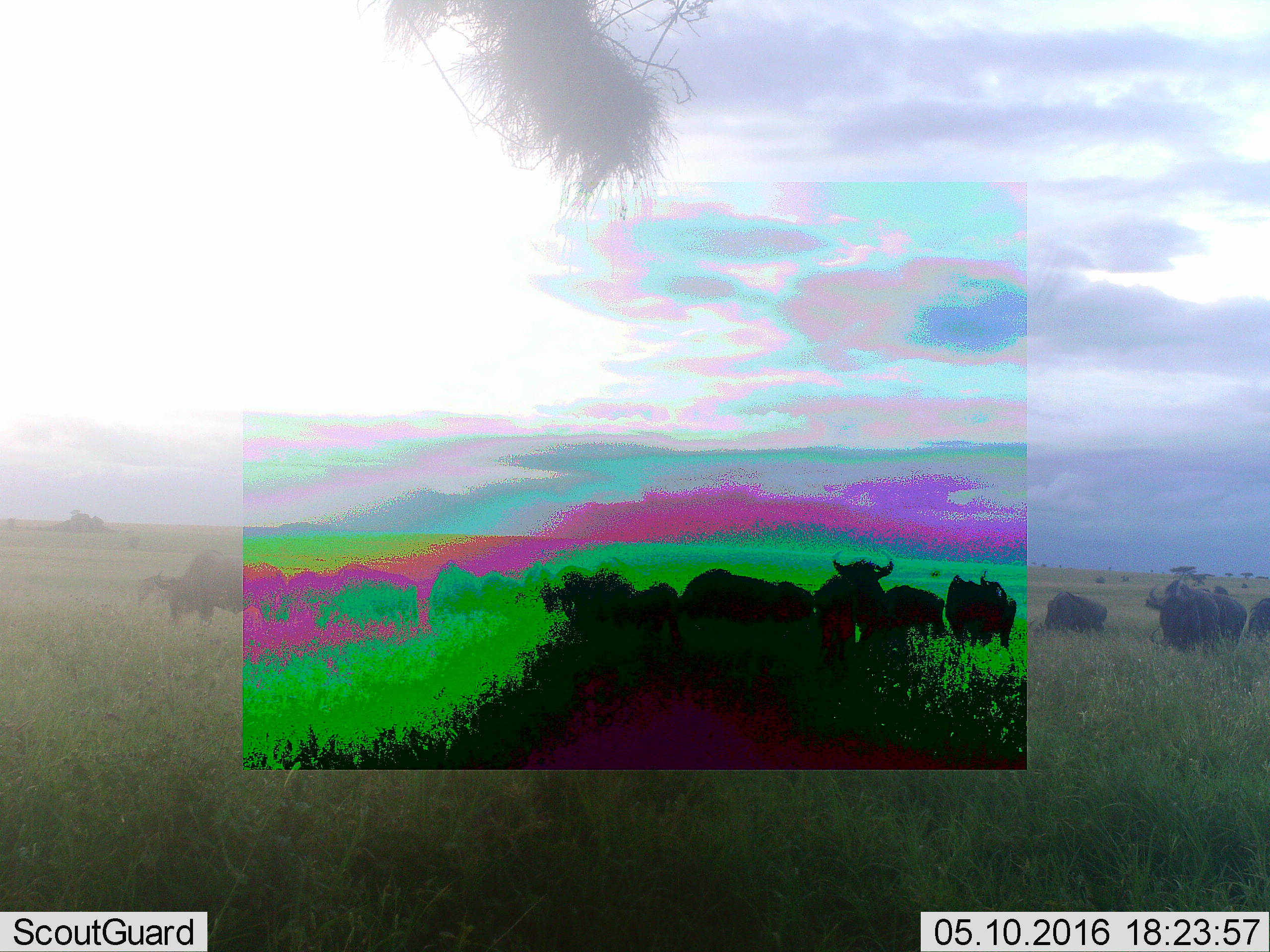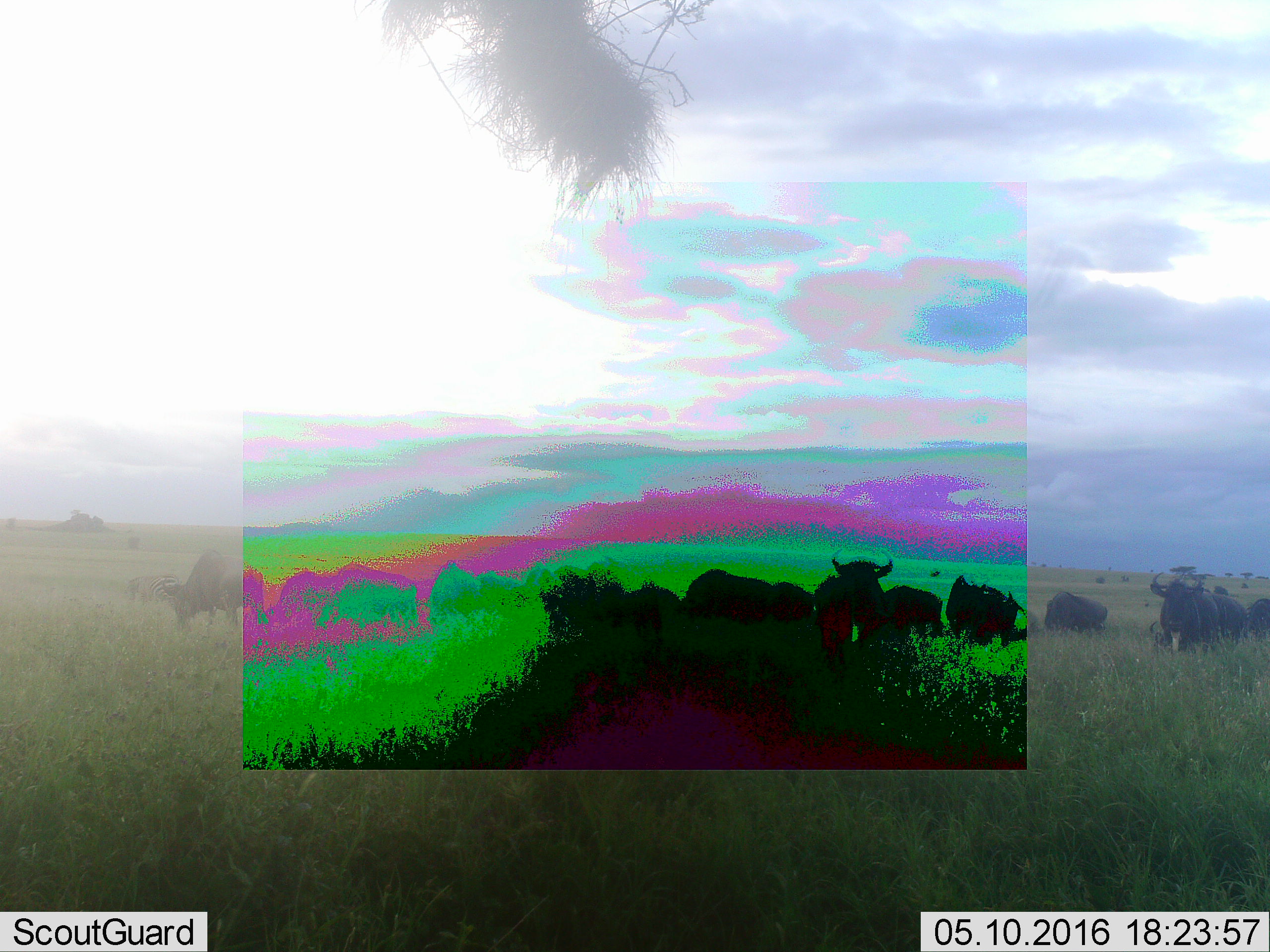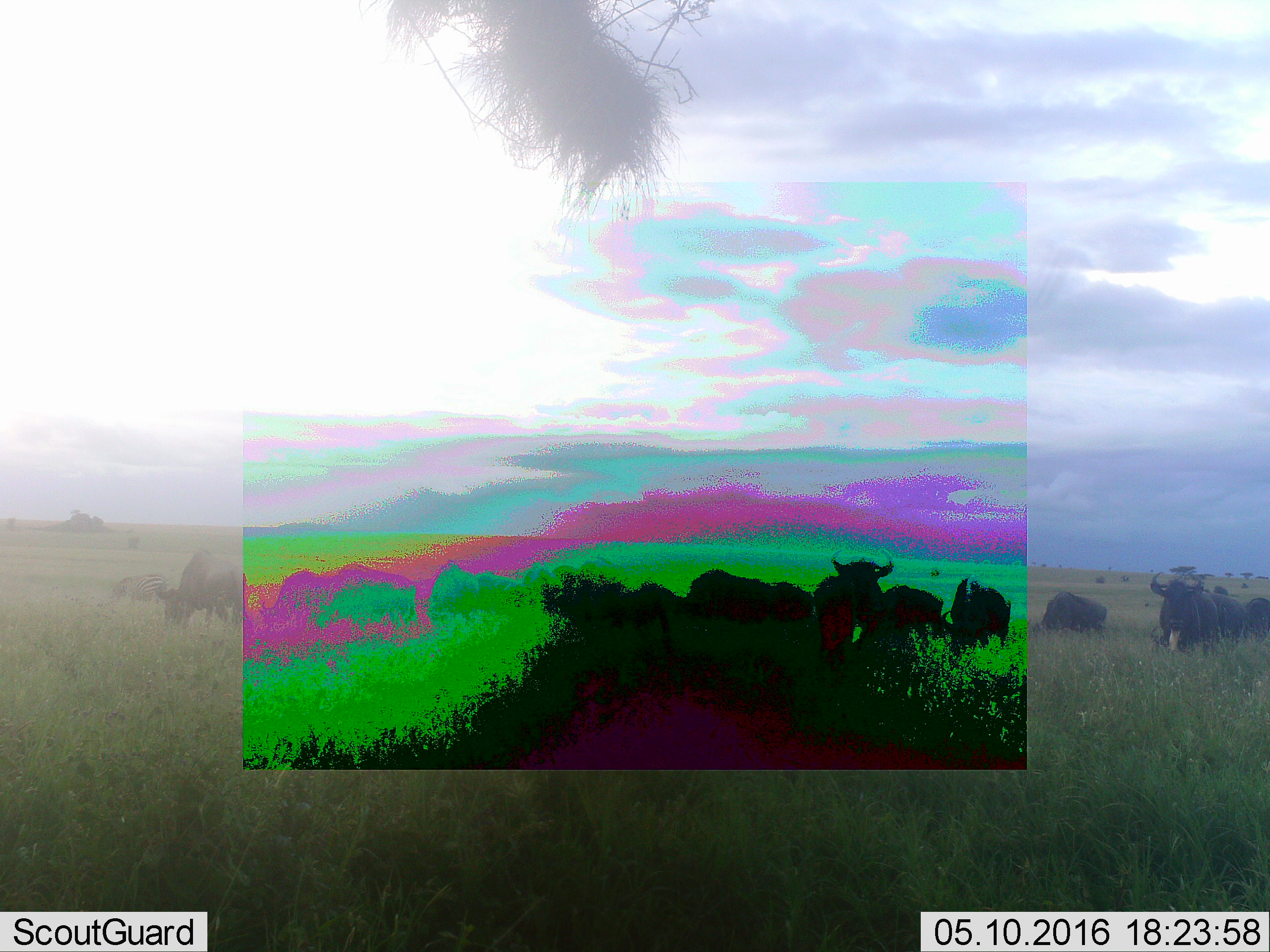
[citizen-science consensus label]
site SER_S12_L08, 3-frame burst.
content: unidentified animal